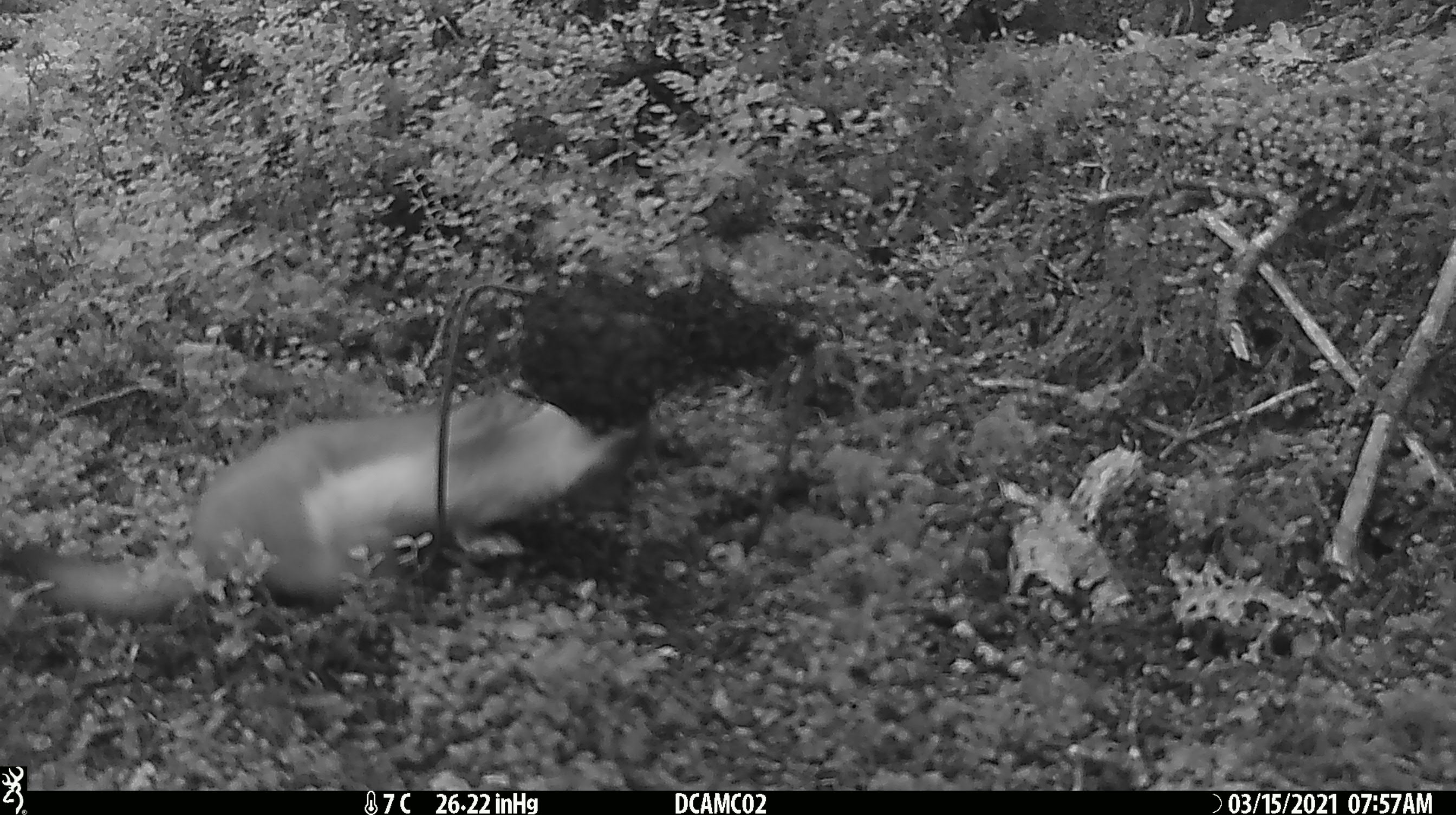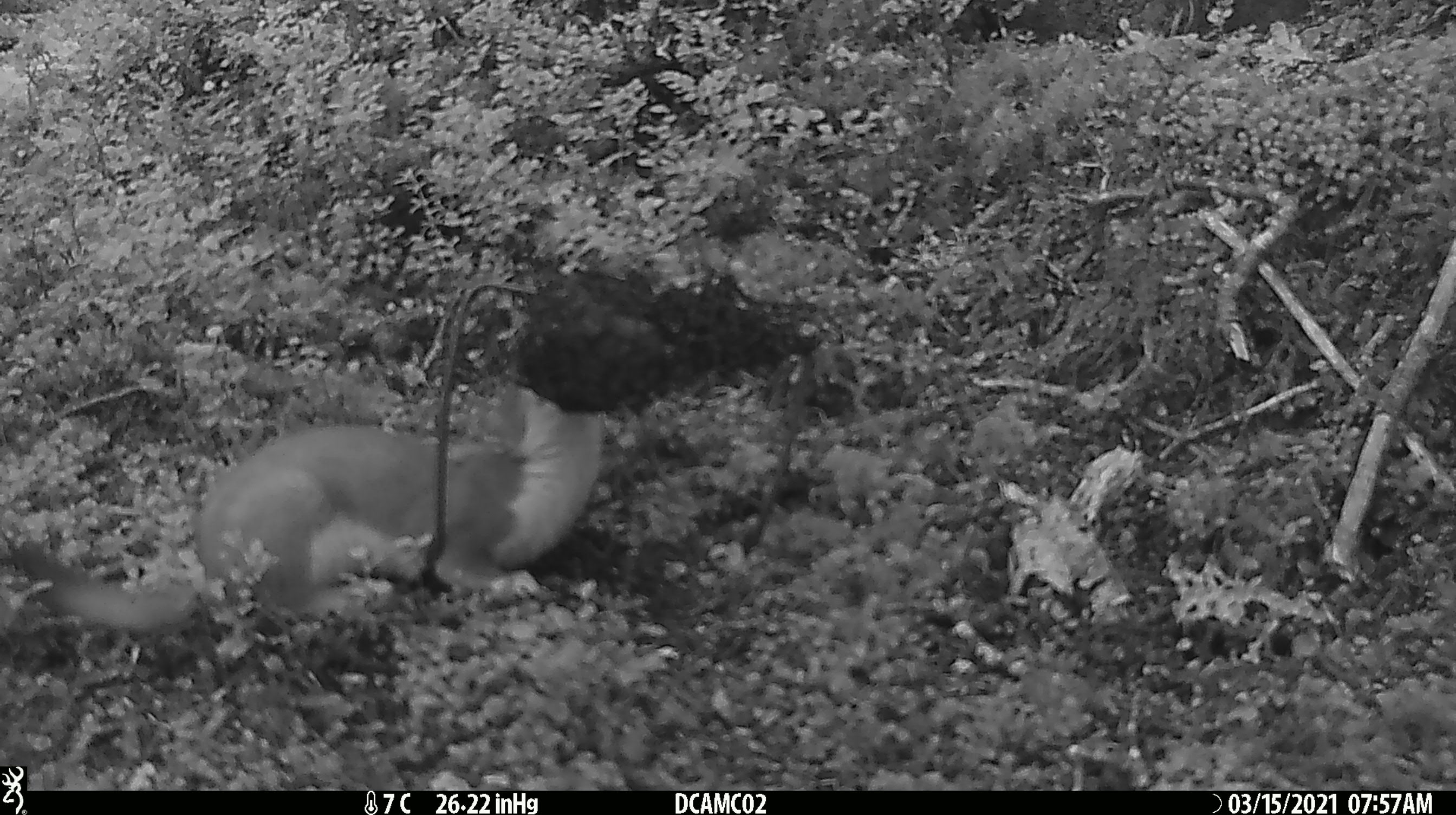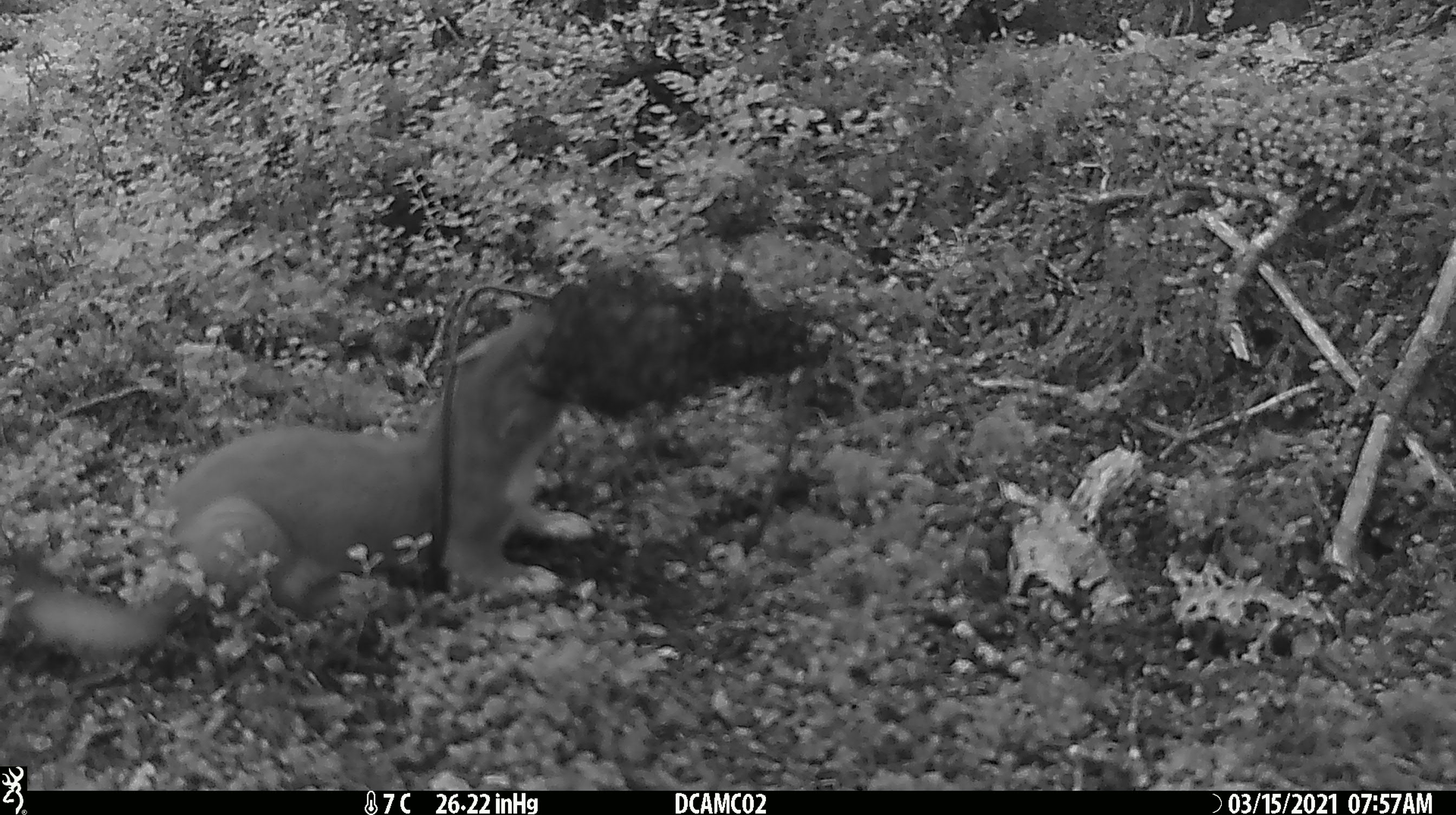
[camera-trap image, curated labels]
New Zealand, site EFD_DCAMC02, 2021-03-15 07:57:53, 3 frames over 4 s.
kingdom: Animalia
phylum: Chordata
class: Mammalia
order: Carnivora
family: Mustelidae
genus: Mustela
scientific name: Mustela erminea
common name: stoat